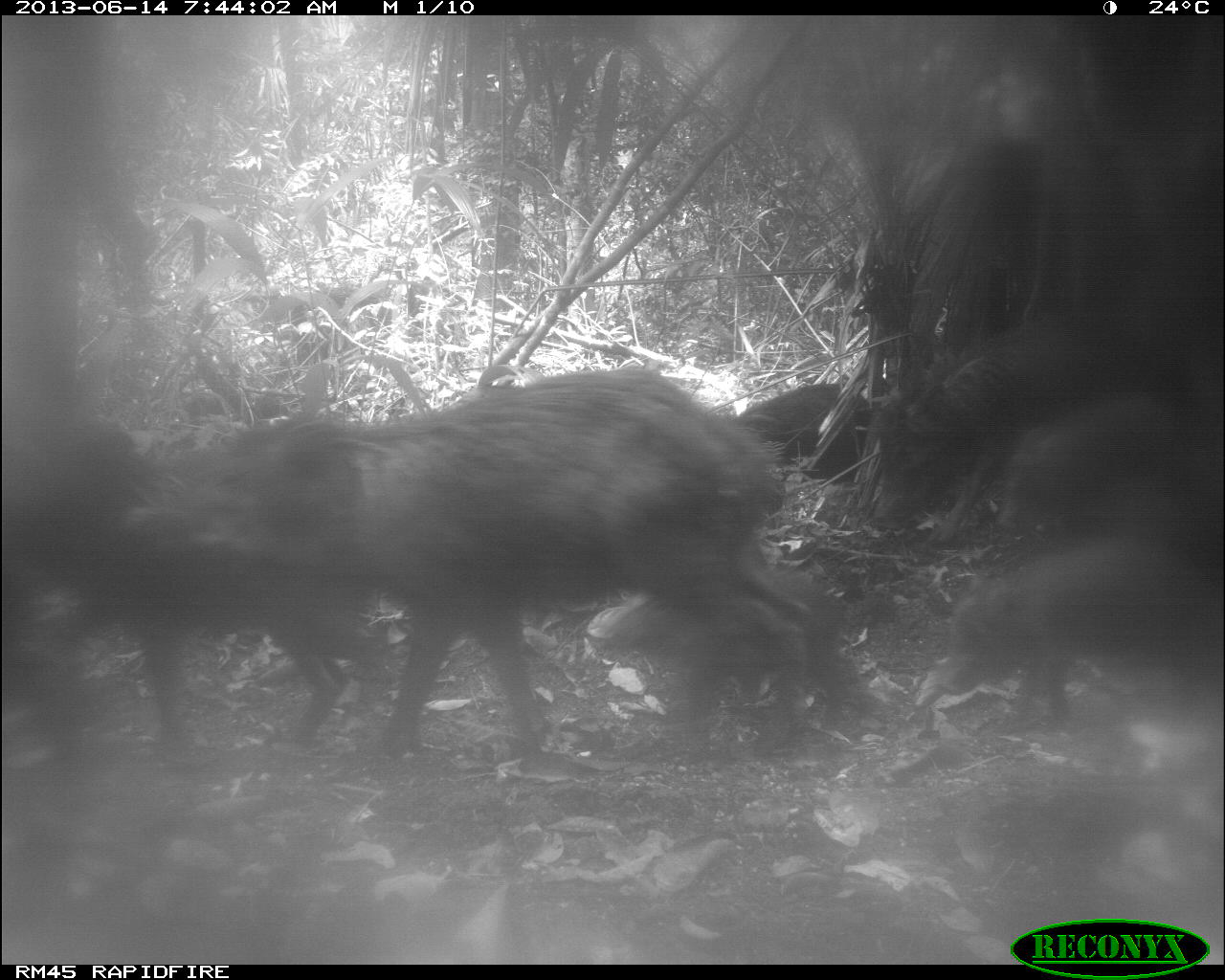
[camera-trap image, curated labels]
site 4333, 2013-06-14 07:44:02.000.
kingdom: Animalia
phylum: Chordata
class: Mammalia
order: Artiodactyla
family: Tayassuidae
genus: Tayassu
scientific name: Tayassu pecari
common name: white-lipped peccary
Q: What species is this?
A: Tayassu pecari (white-lipped peccary).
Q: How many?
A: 6.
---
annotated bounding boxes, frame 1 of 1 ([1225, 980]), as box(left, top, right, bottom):
tayassu pecari: box(134, 361, 839, 764); box(5, 397, 371, 757); box(858, 315, 1166, 546); box(928, 534, 1221, 737); box(581, 558, 860, 756); box(992, 394, 1212, 531); box(734, 371, 865, 457)